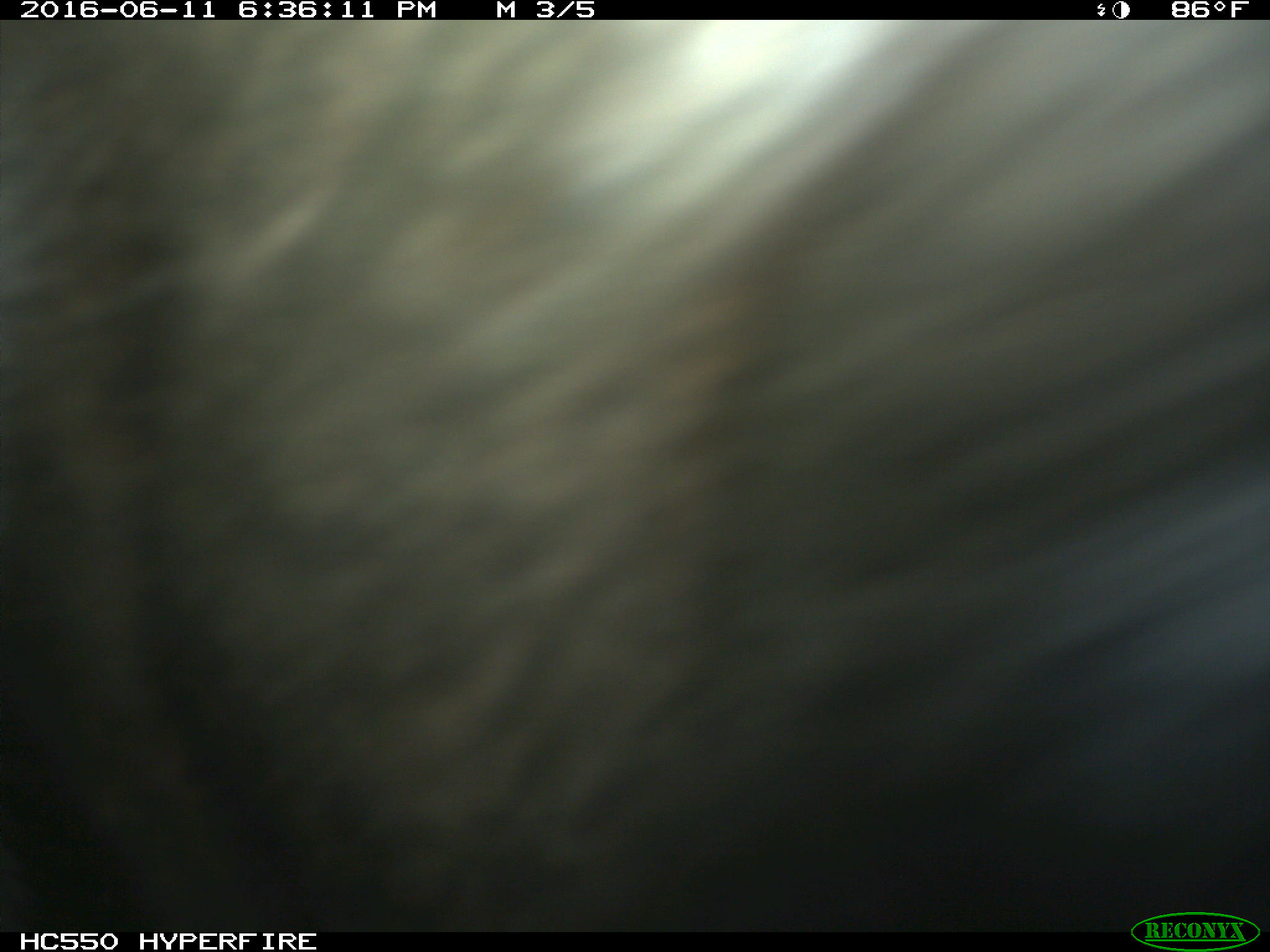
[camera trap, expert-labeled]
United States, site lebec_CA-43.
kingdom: Animalia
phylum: Chordata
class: Mammalia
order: Artiodactyla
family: Bovidae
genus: Bos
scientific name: Bos taurus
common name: domestic cow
Bos taurus (domestic cow).